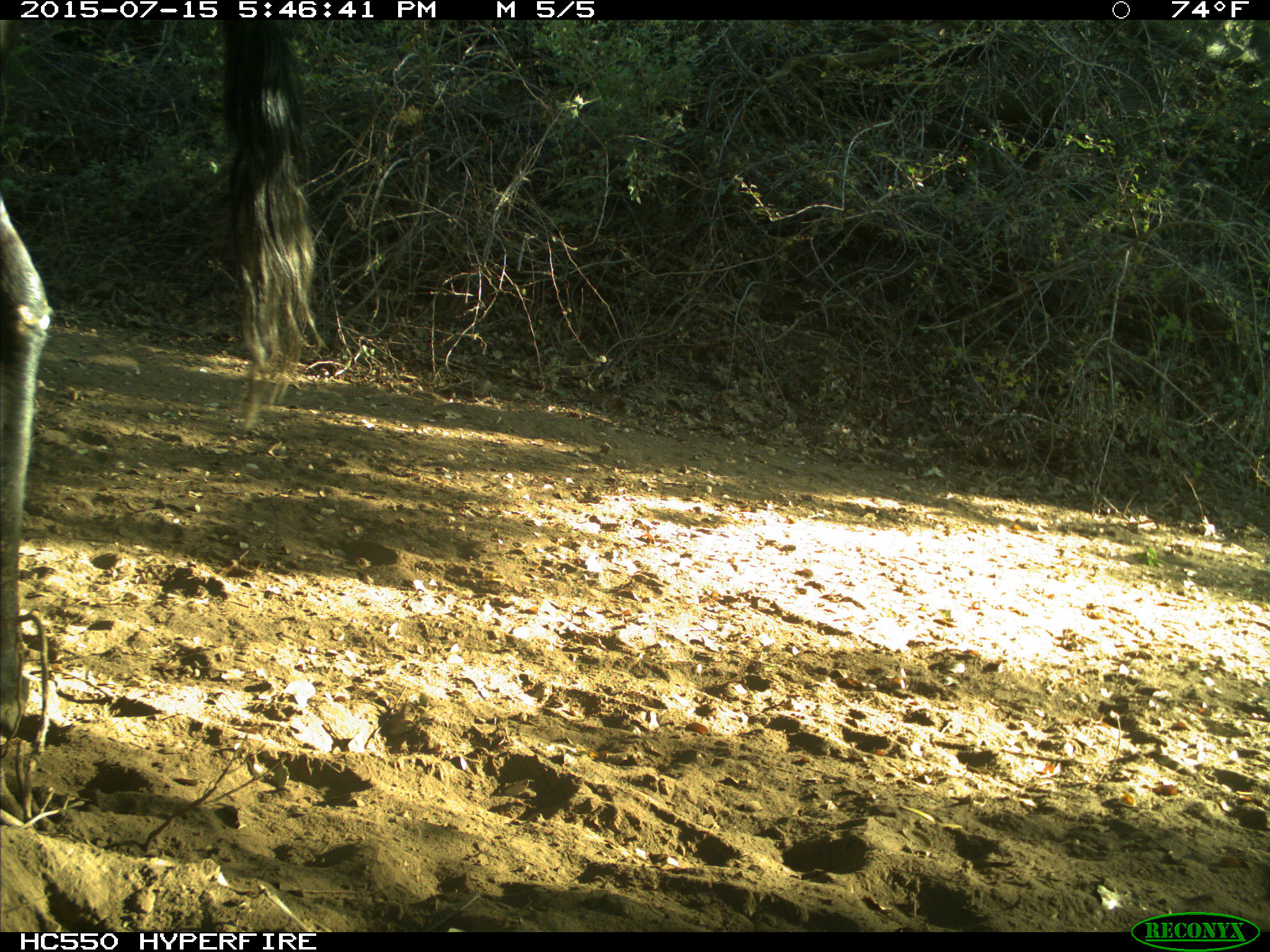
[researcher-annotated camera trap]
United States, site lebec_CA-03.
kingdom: Animalia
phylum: Chordata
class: Mammalia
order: Artiodactyla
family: Bovidae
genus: Bos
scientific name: Bos taurus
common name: domestic cow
Bos taurus (domestic cow).